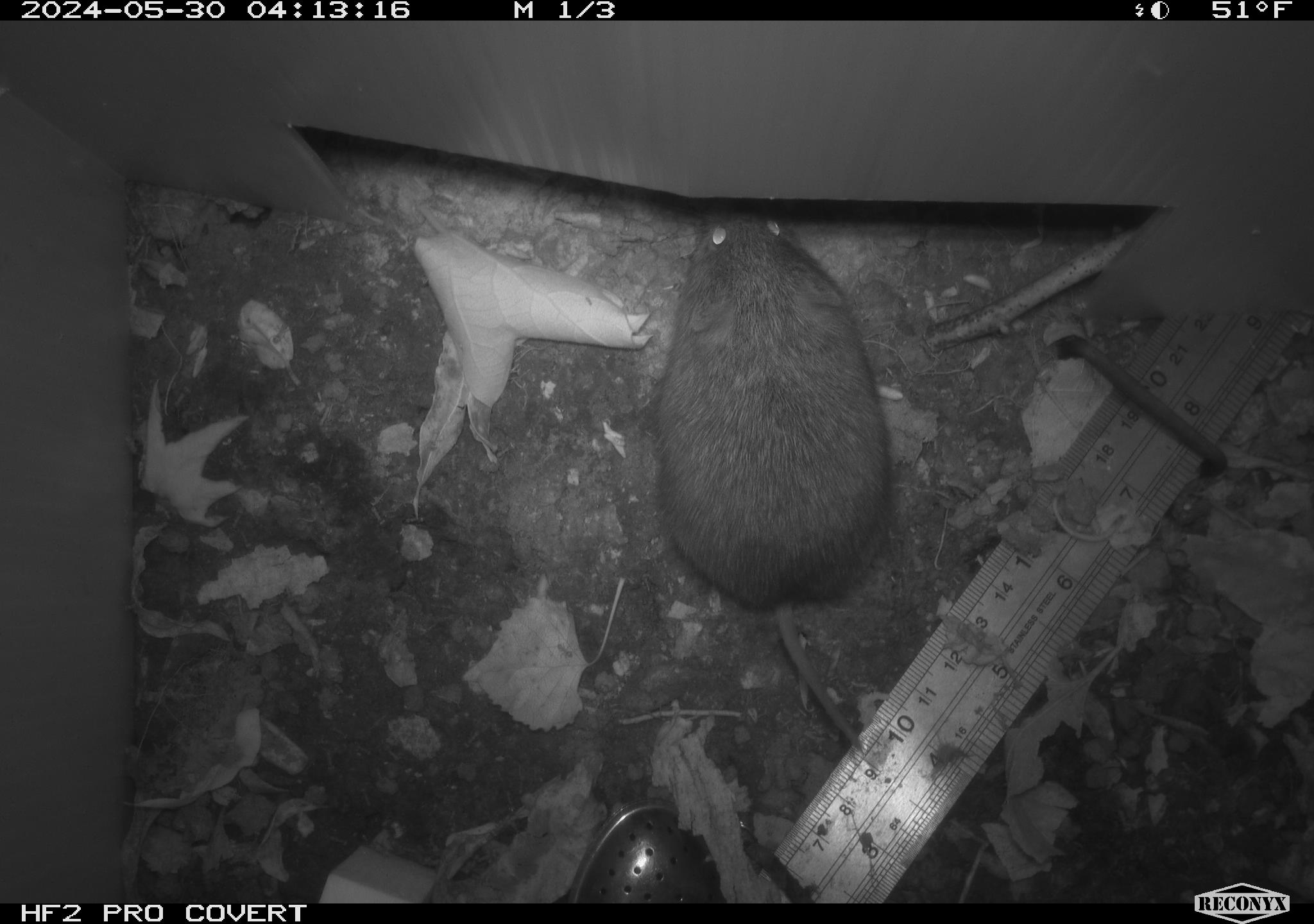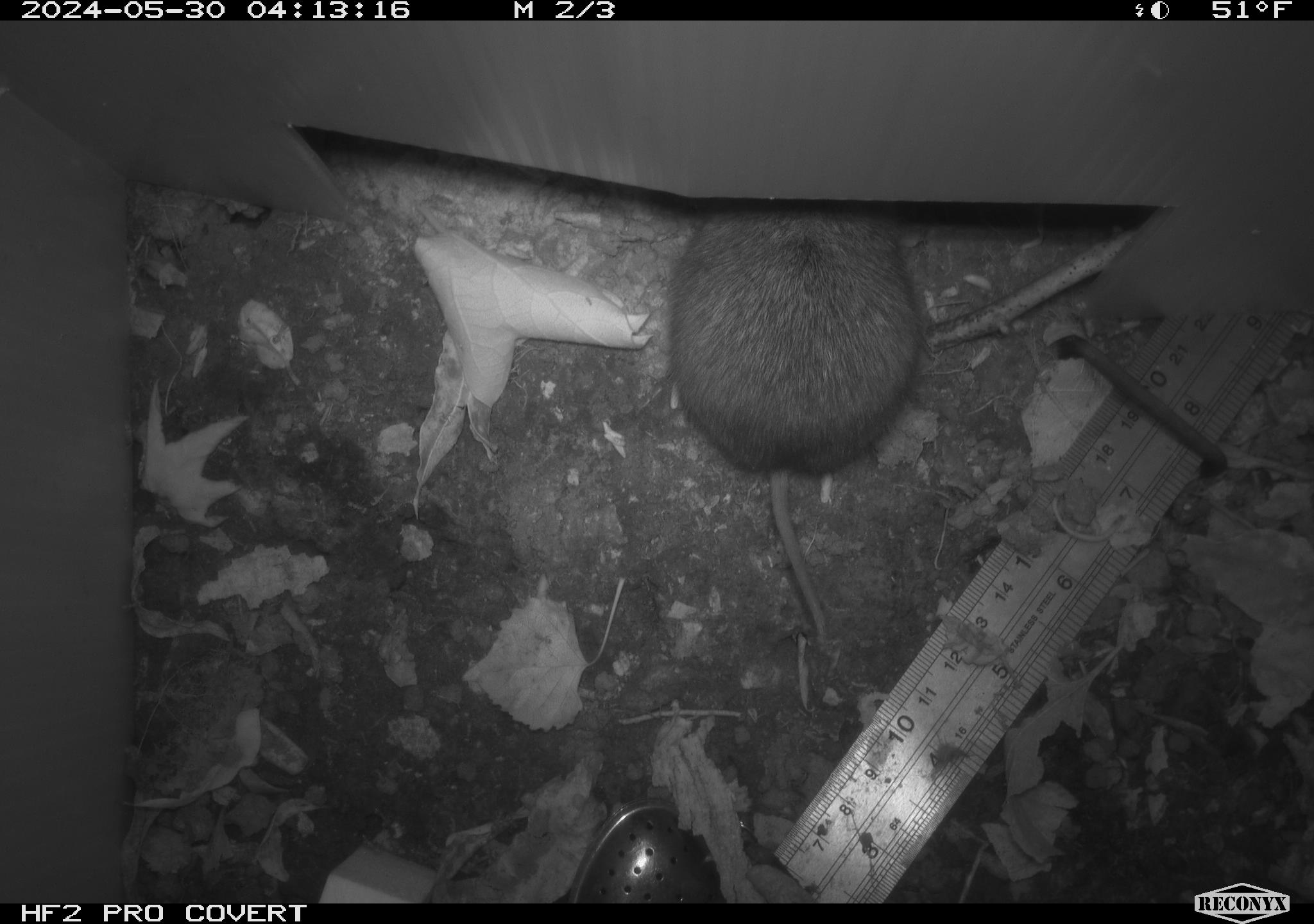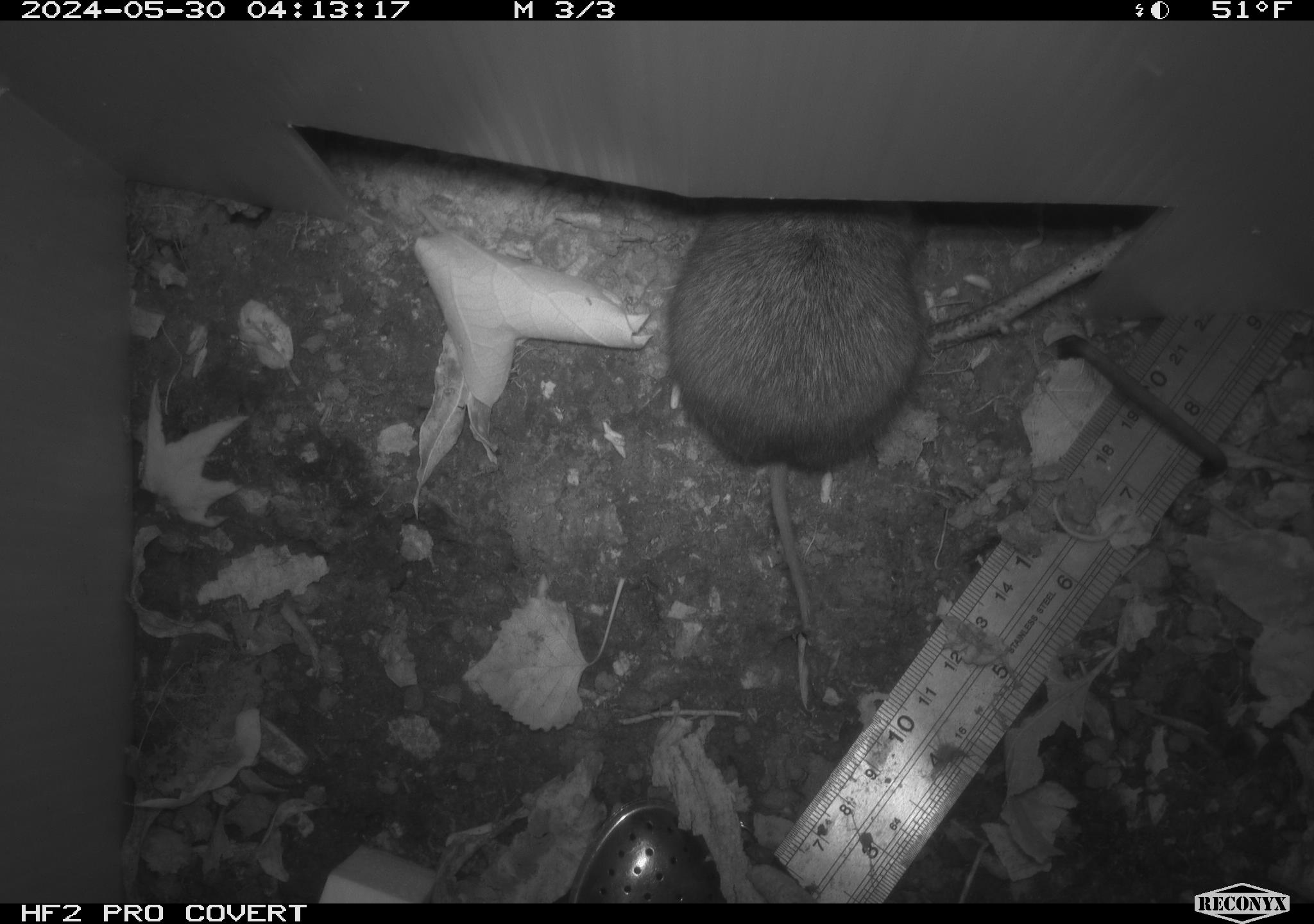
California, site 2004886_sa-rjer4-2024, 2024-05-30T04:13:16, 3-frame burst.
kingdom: Animalia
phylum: Chordata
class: Mammalia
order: Rodentia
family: Cricetidae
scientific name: Arvicolinae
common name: voles, lemmings, and muskrats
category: arvicolinae subfamily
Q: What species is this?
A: Arvicolinae subfamily (voles, lemmings, and muskrats) (Arvicolinae).